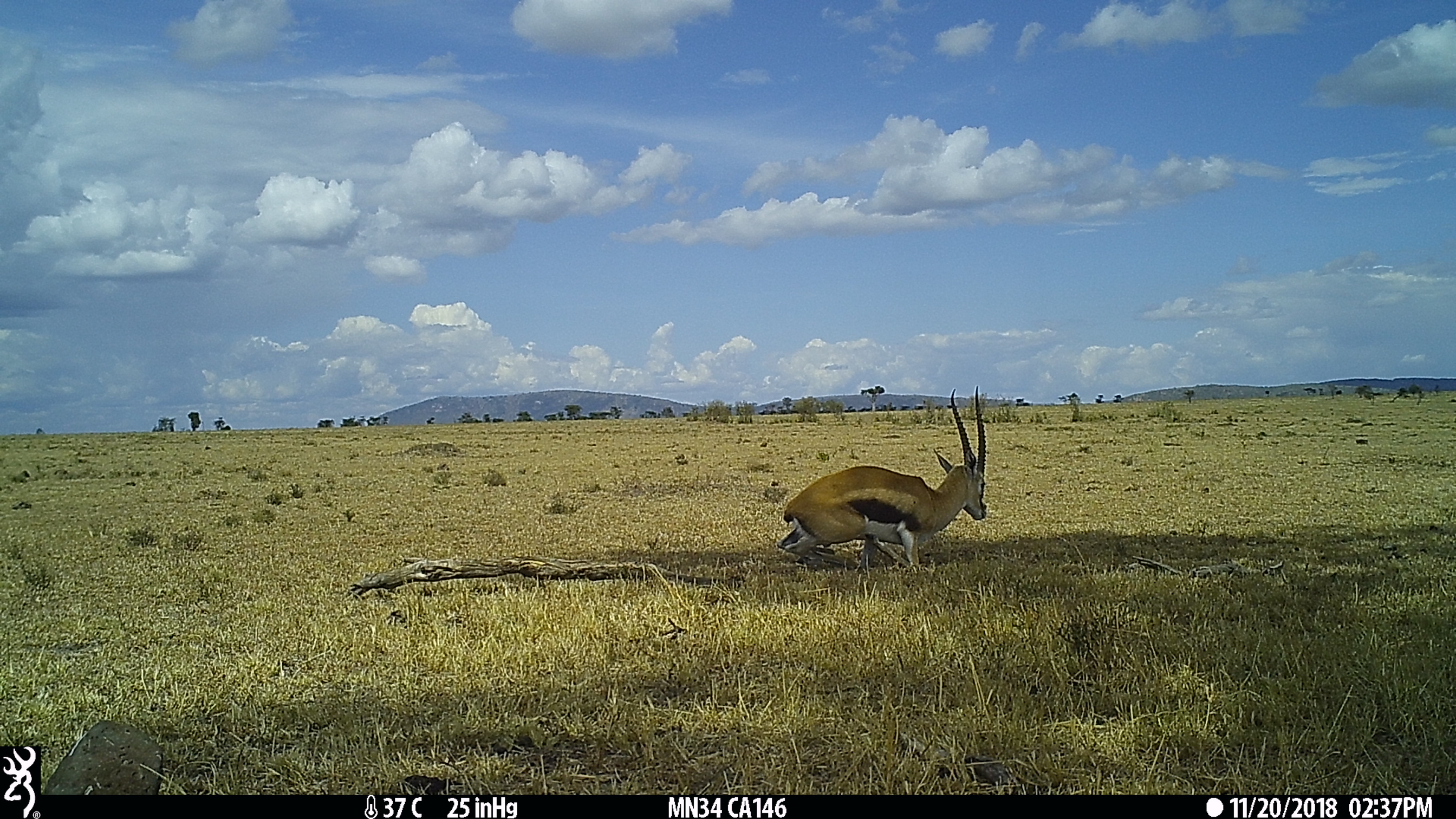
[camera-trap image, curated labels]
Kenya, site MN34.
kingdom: Animalia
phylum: Chordata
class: Mammalia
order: Artiodactyla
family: Bovidae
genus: Eudorcas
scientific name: Eudorcas thomsonii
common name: thomon's gazelle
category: gazelle thomsons